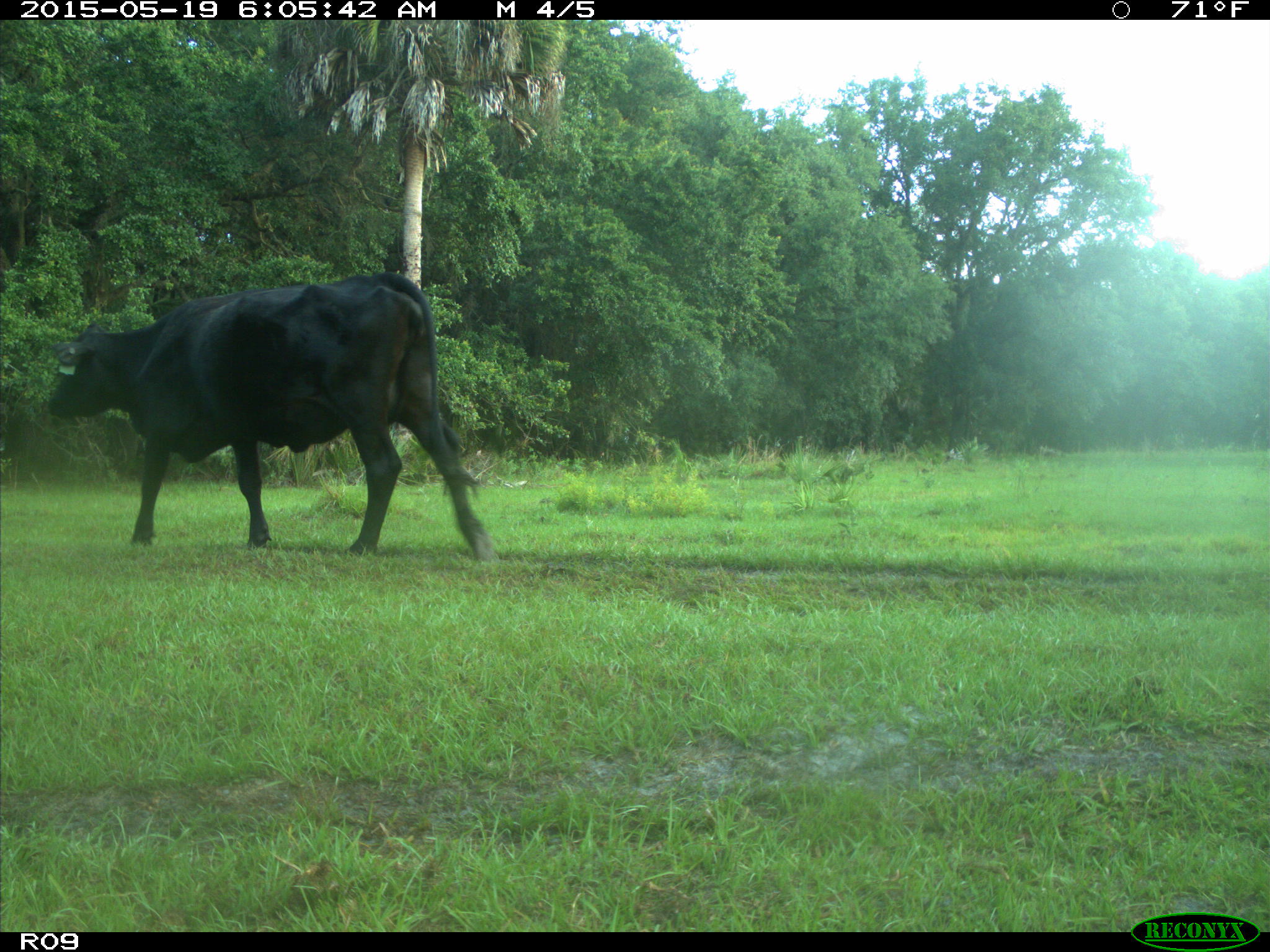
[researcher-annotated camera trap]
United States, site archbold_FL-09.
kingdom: Animalia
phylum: Chordata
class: Mammalia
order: Artiodactyla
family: Bovidae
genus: Bos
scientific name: Bos taurus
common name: domestic cow